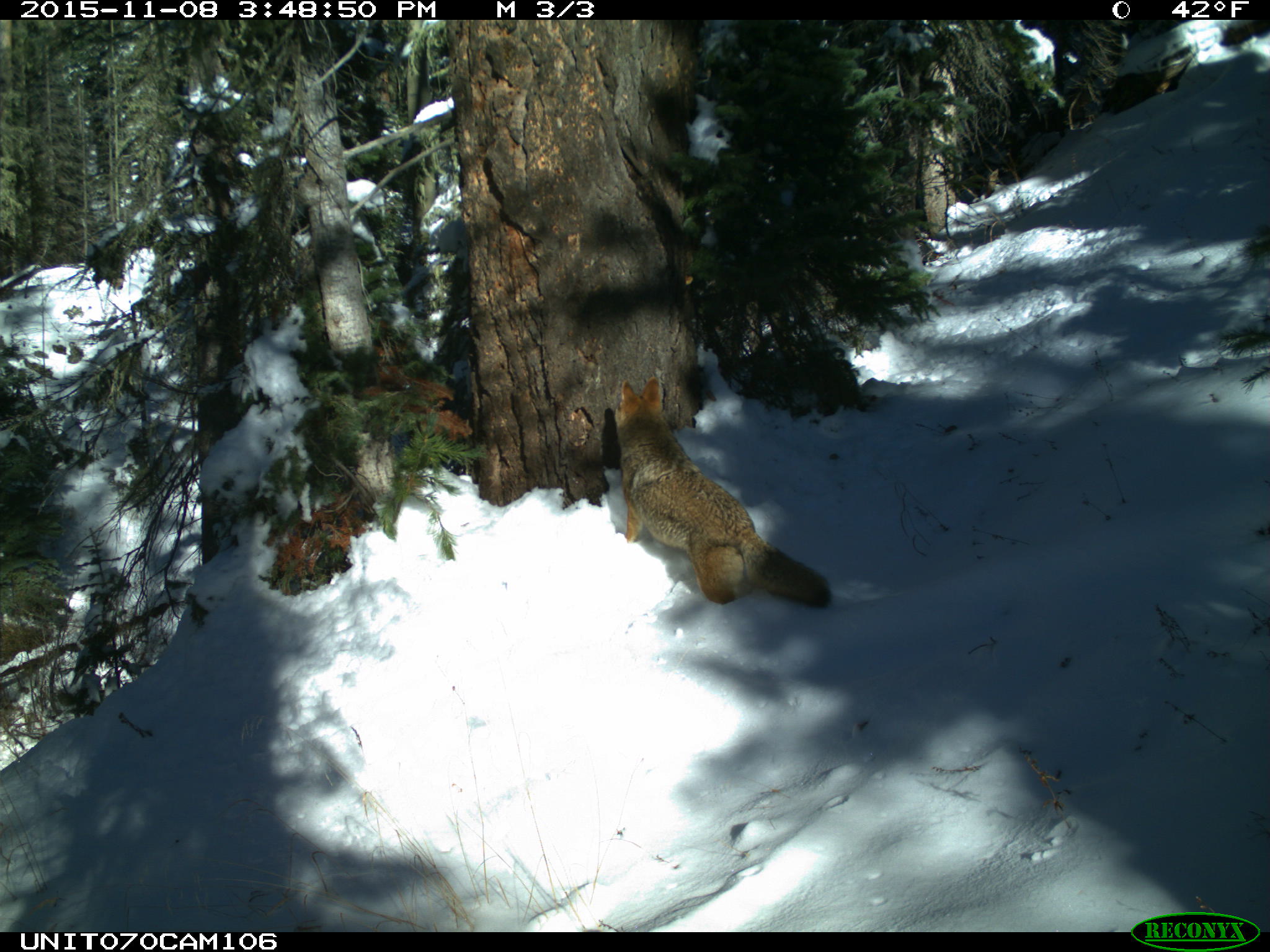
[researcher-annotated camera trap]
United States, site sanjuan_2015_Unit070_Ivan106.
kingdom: Animalia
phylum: Chordata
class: Mammalia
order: Carnivora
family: Canidae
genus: Canis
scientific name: Canis latrans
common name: coyote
Canis latrans (coyote).